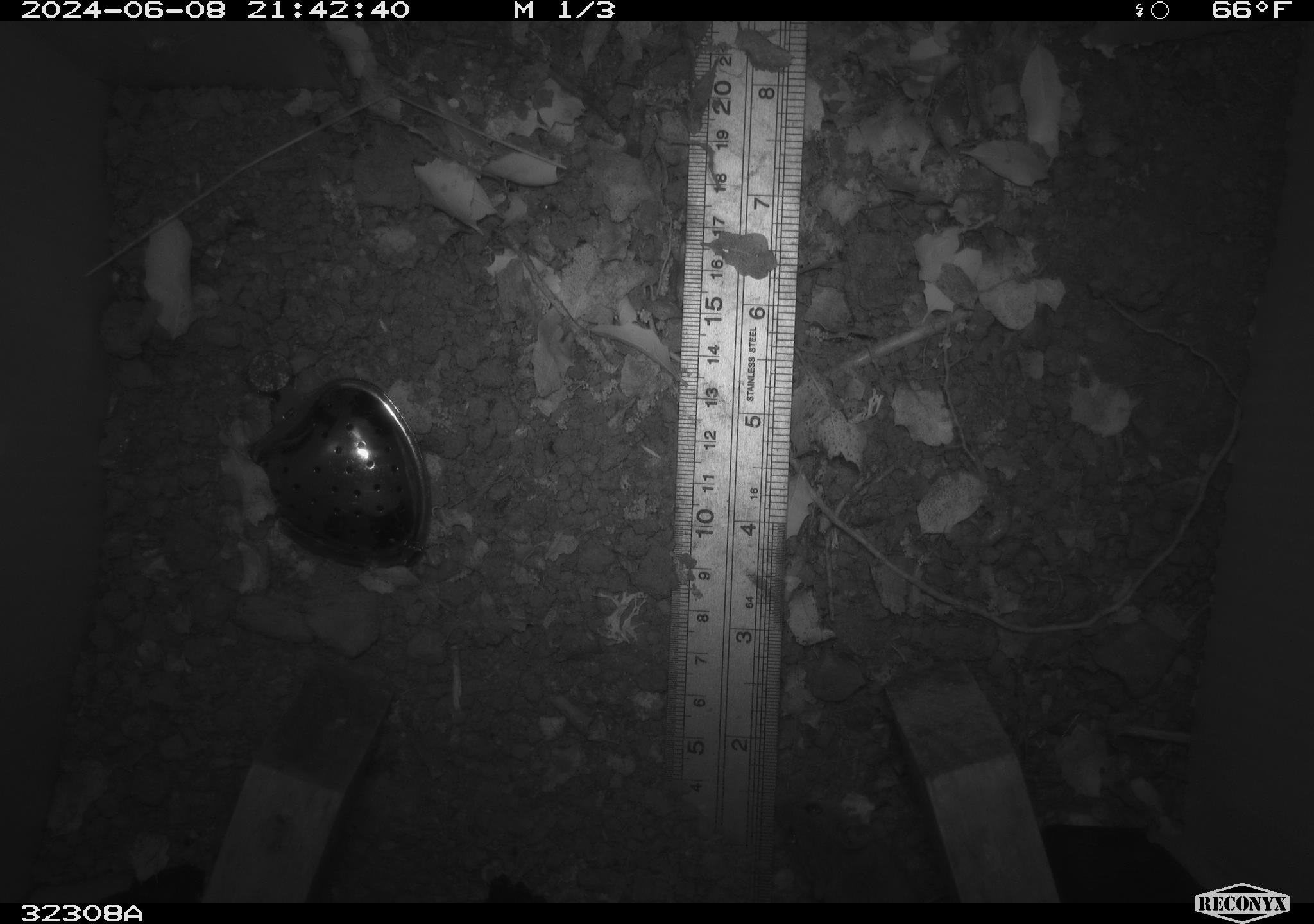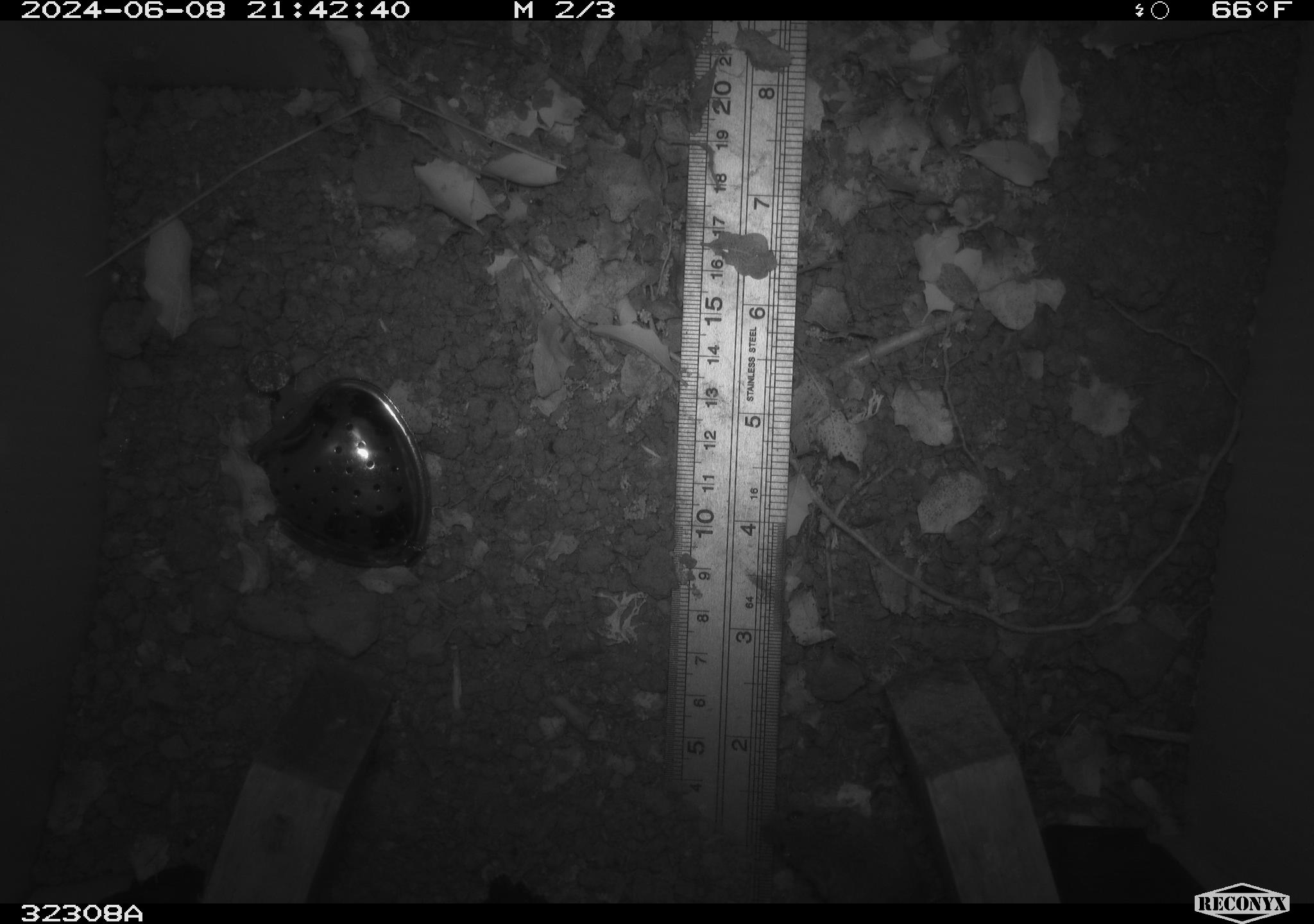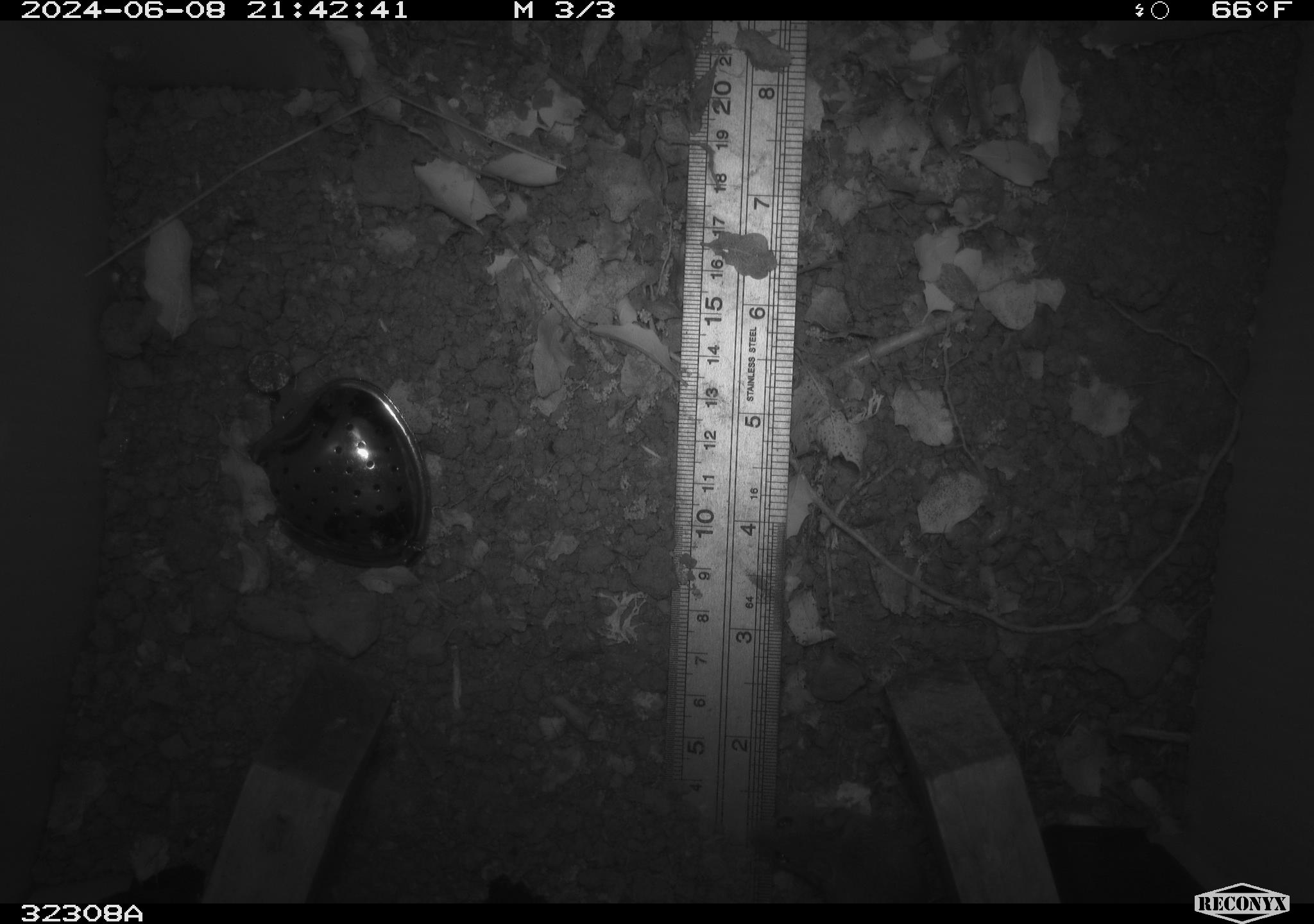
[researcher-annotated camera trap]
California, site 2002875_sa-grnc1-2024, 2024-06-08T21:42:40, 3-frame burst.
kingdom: Animalia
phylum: Chordata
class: Mammalia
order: Rodentia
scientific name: Rodentia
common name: mouse species